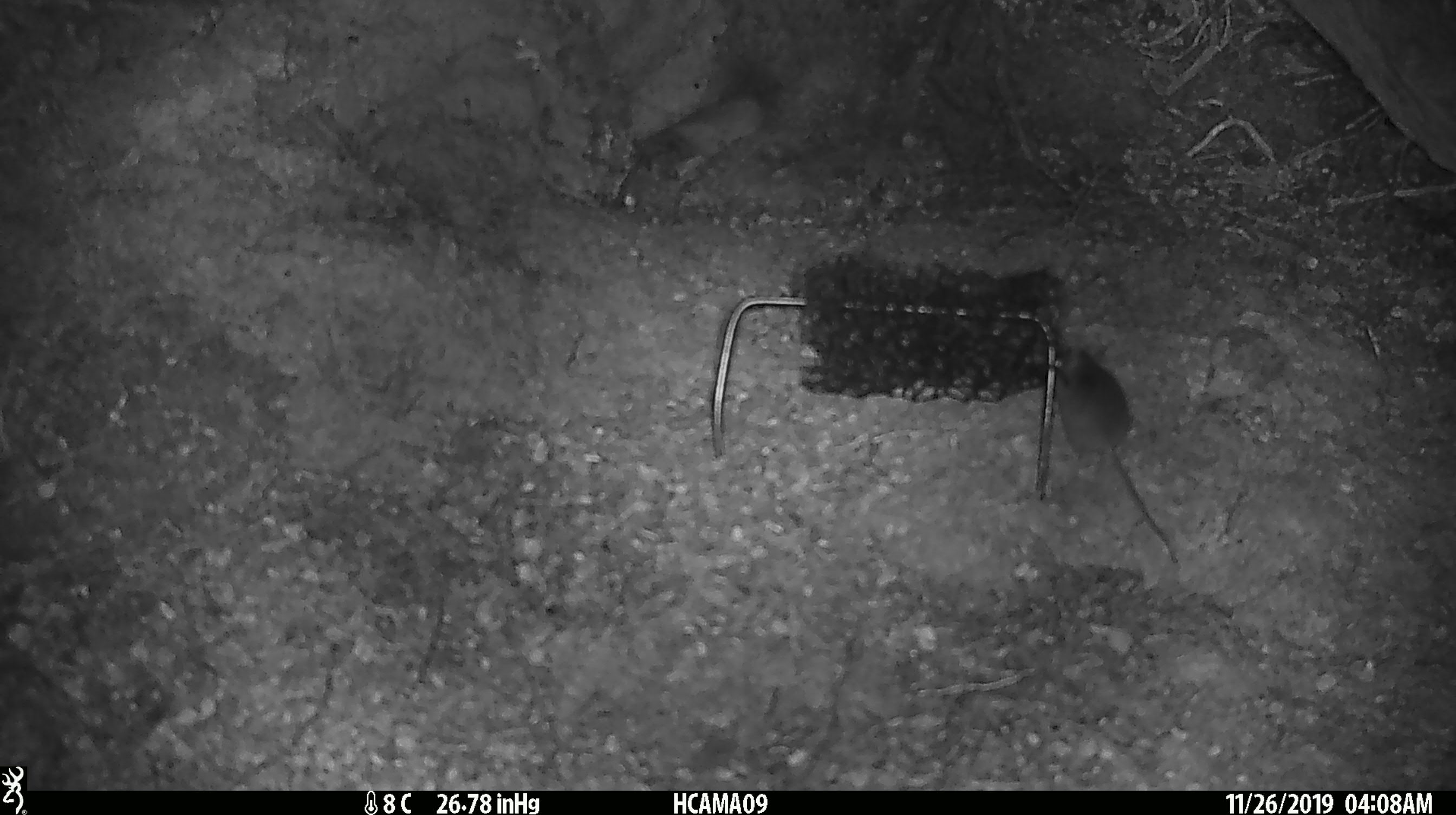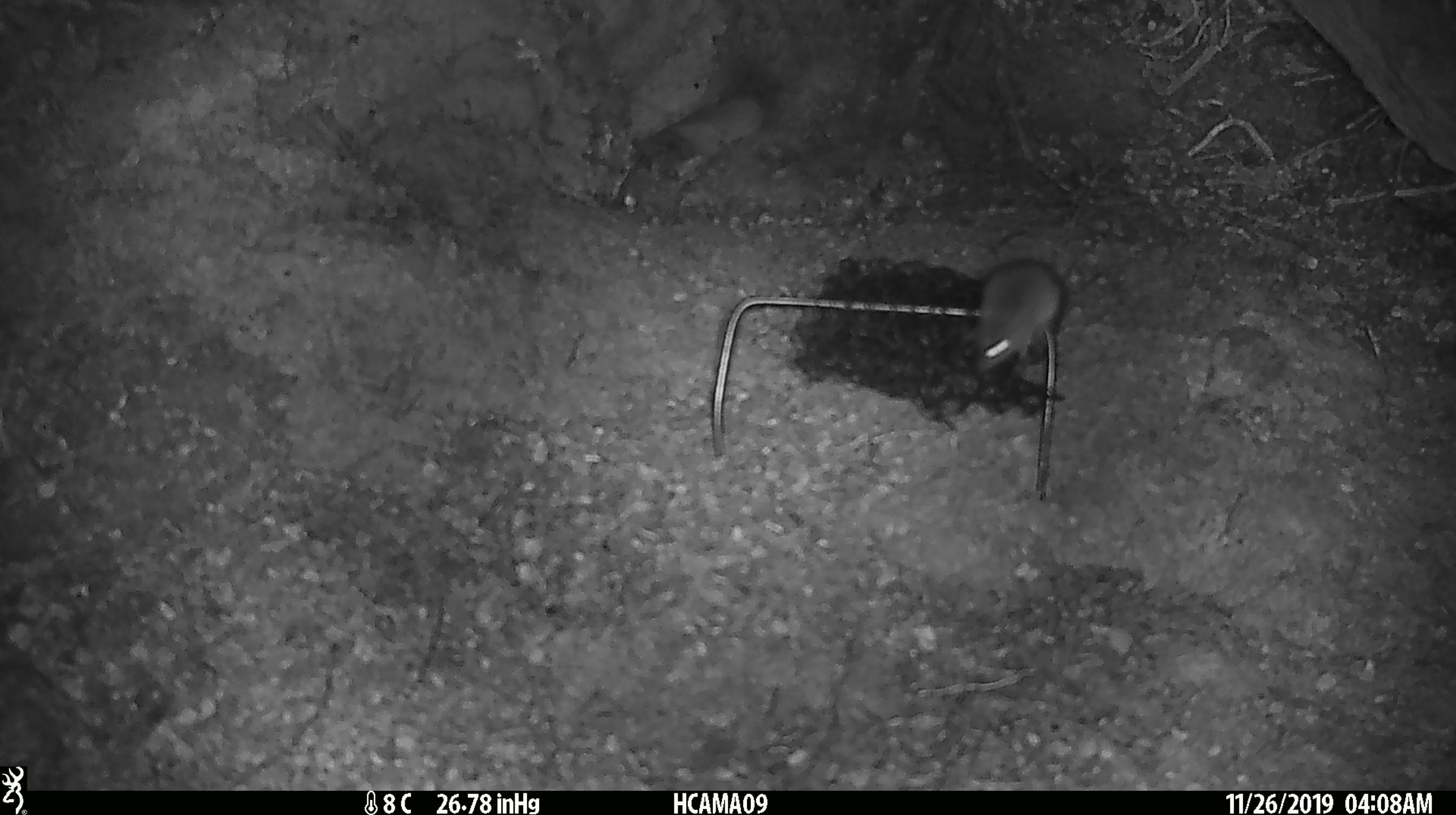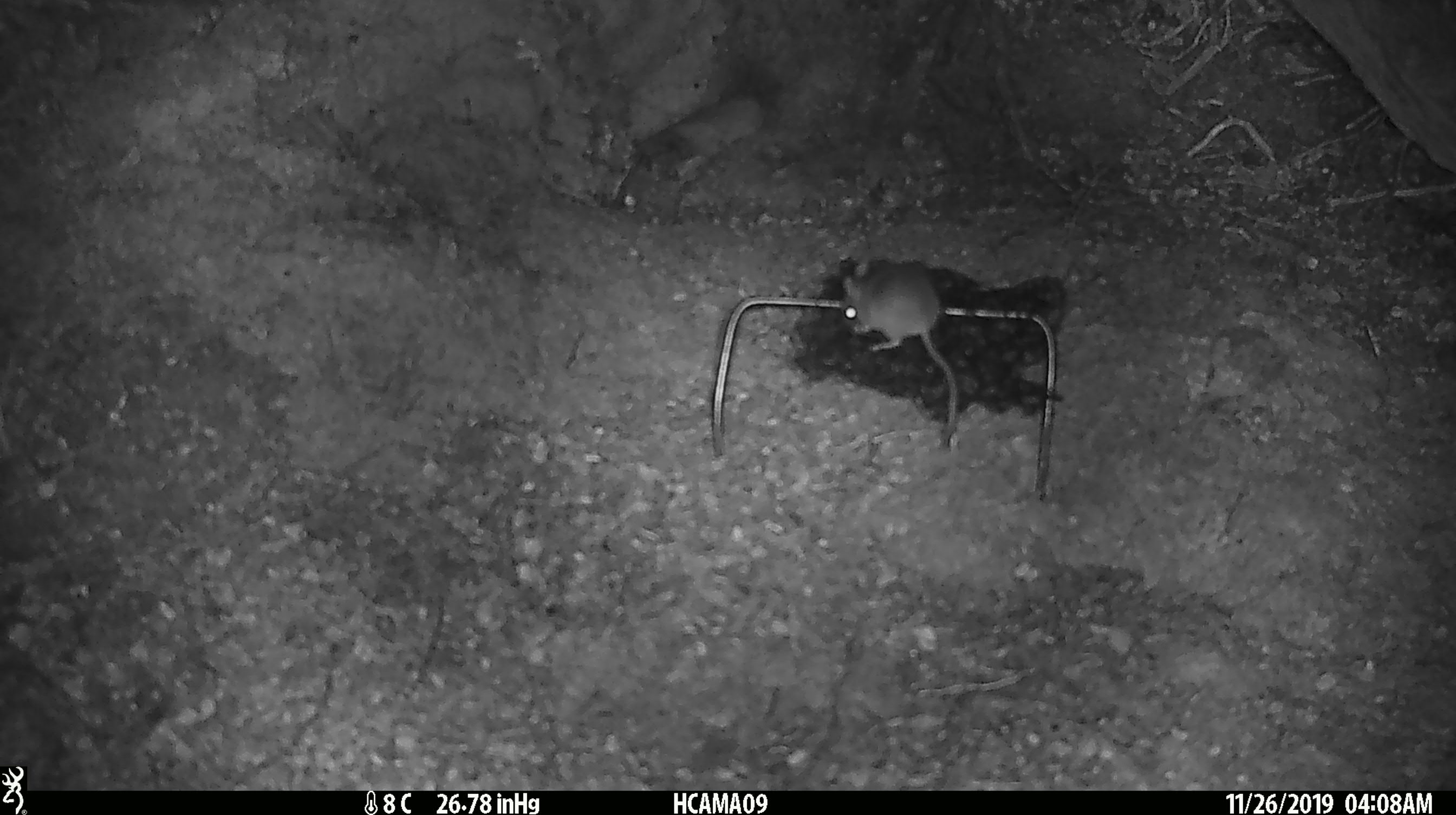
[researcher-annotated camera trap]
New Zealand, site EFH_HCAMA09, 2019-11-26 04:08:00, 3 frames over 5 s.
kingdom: Animalia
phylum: Chordata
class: Mammalia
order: Rodentia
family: Muridae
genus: Mus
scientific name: Mus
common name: mouse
Mouse (Mus).